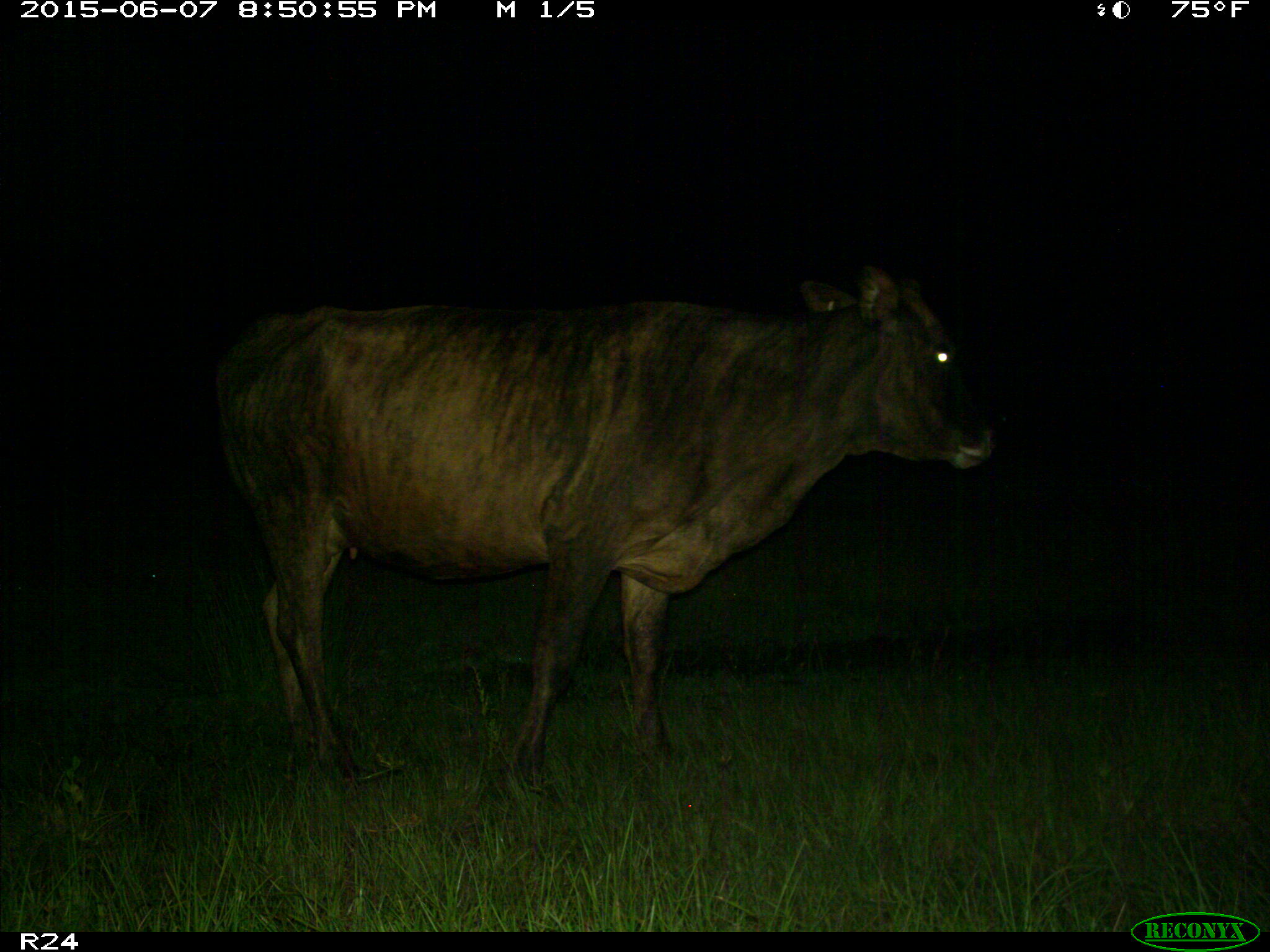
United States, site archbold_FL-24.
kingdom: Animalia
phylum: Chordata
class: Mammalia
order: Artiodactyla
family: Bovidae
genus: Bos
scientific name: Bos taurus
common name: domestic cow